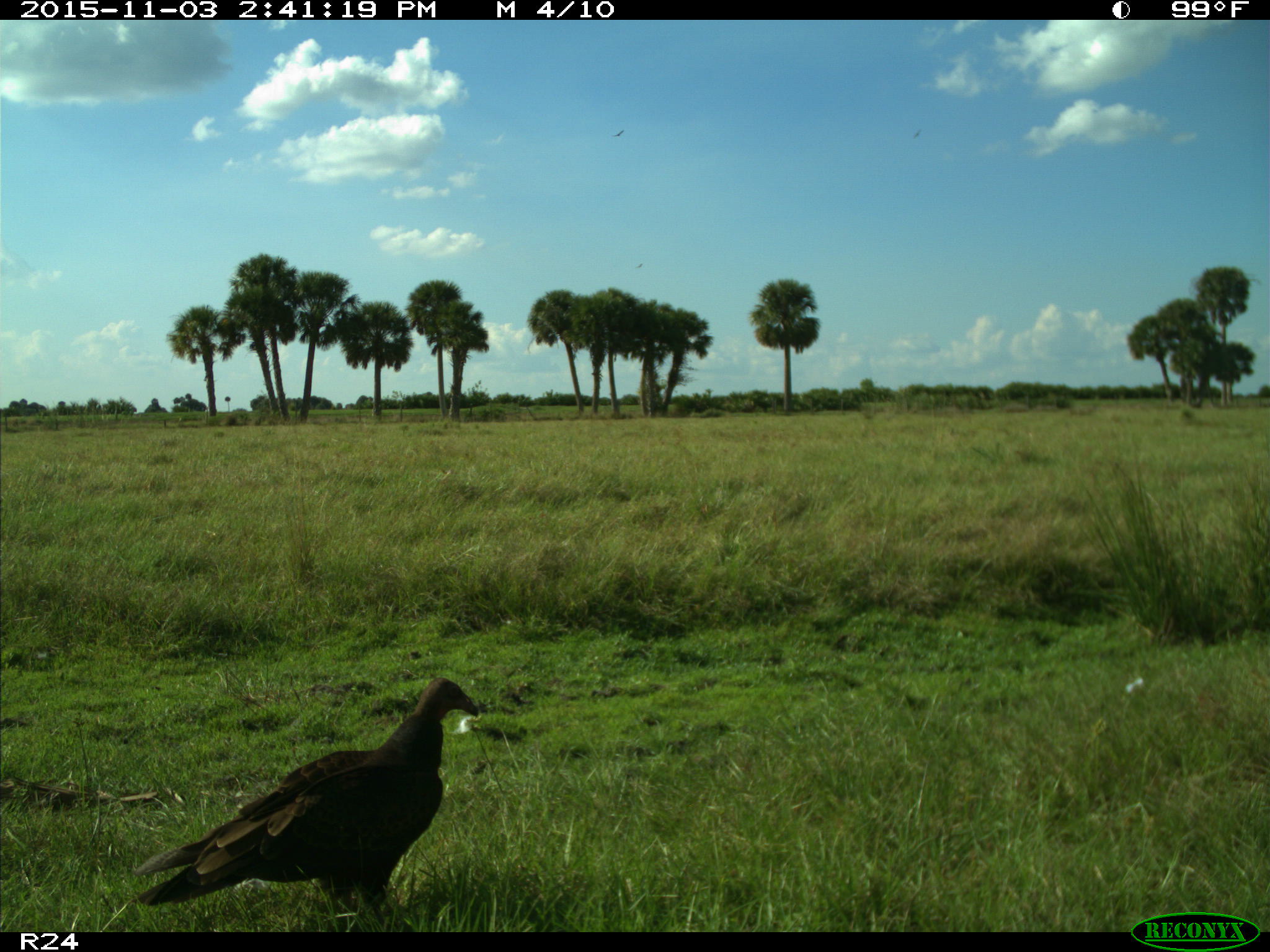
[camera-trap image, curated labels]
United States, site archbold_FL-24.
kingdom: Animalia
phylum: Chordata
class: Aves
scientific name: Aves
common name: birds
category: unidentified bird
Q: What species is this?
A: Unidentified bird (birds) (Aves).